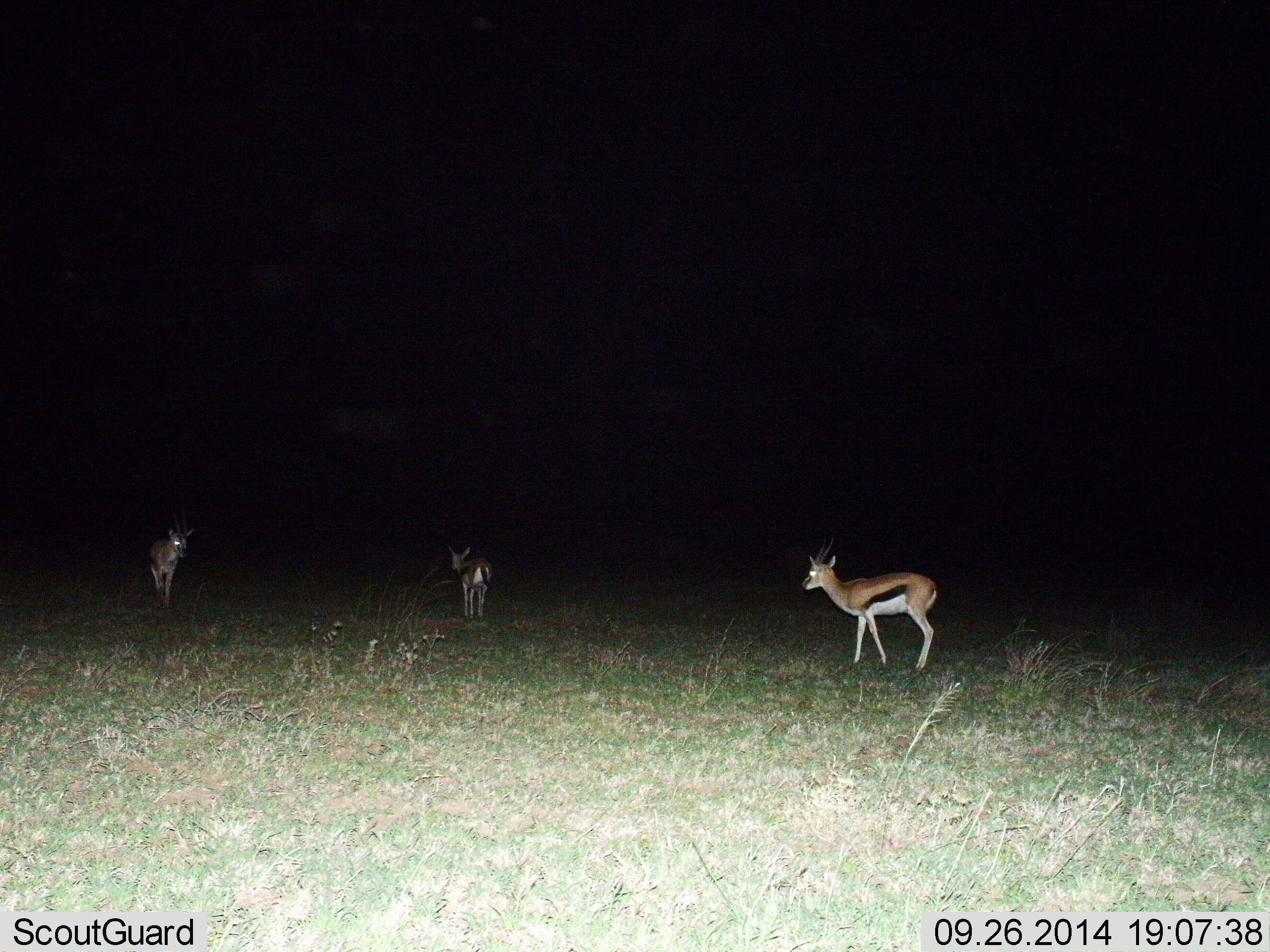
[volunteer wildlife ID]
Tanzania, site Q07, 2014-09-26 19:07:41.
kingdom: Animalia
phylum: Chordata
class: Mammalia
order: Artiodactyla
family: Bovidae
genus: Eudorcas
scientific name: Eudorcas thomsonii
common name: thomson's gazelle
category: gazellethomsons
Gazellethomsons (thomson's gazelle) (Eudorcas thomsonii), count 3. Behavior (volunteer vote fractions): standing 100%, resting 0%, moving 30%, interacting 0%. Young present (vote fraction): 0%. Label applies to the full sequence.